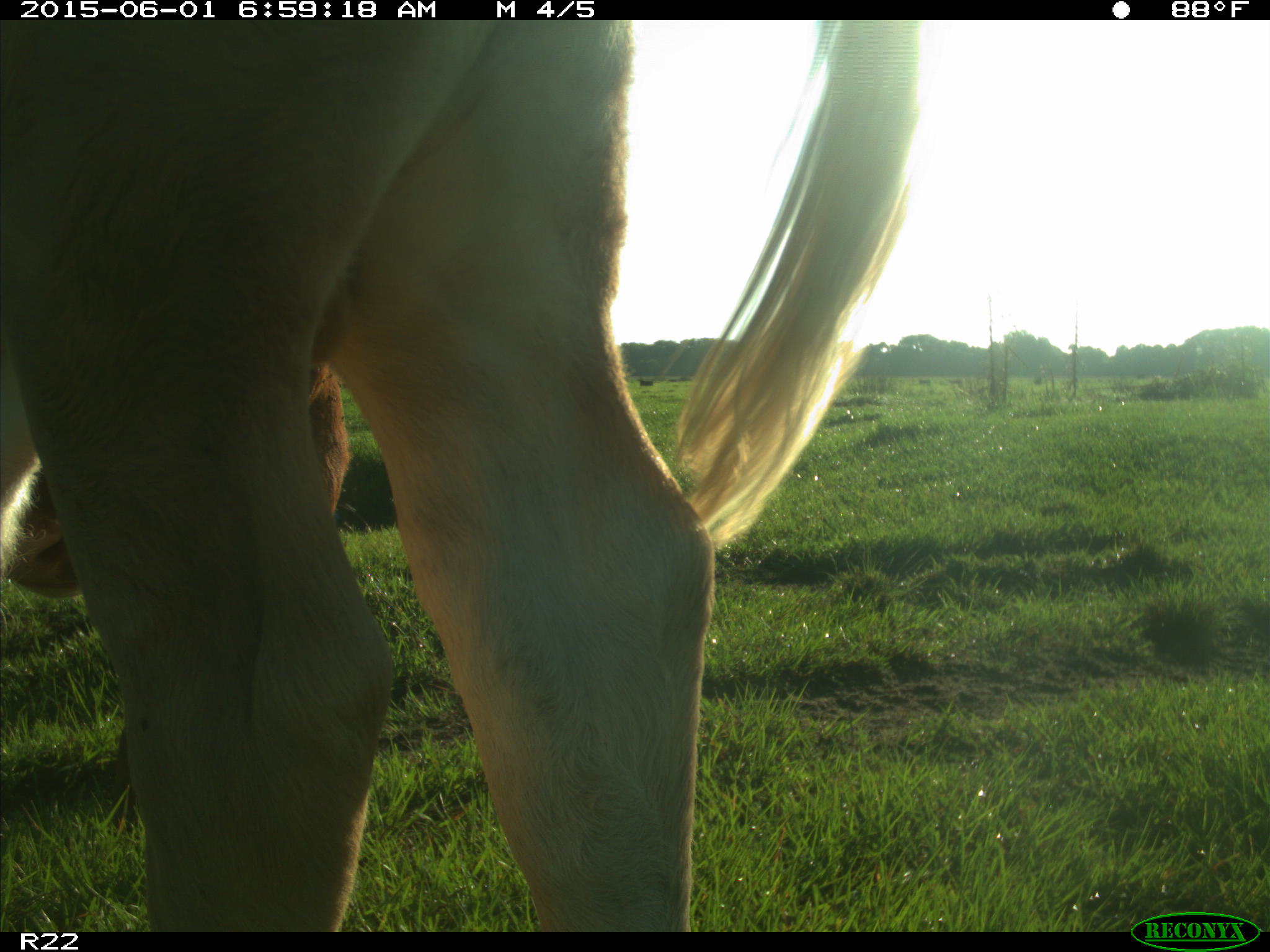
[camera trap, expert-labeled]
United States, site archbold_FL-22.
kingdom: Animalia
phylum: Chordata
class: Mammalia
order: Artiodactyla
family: Bovidae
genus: Bos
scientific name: Bos taurus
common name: domestic cow